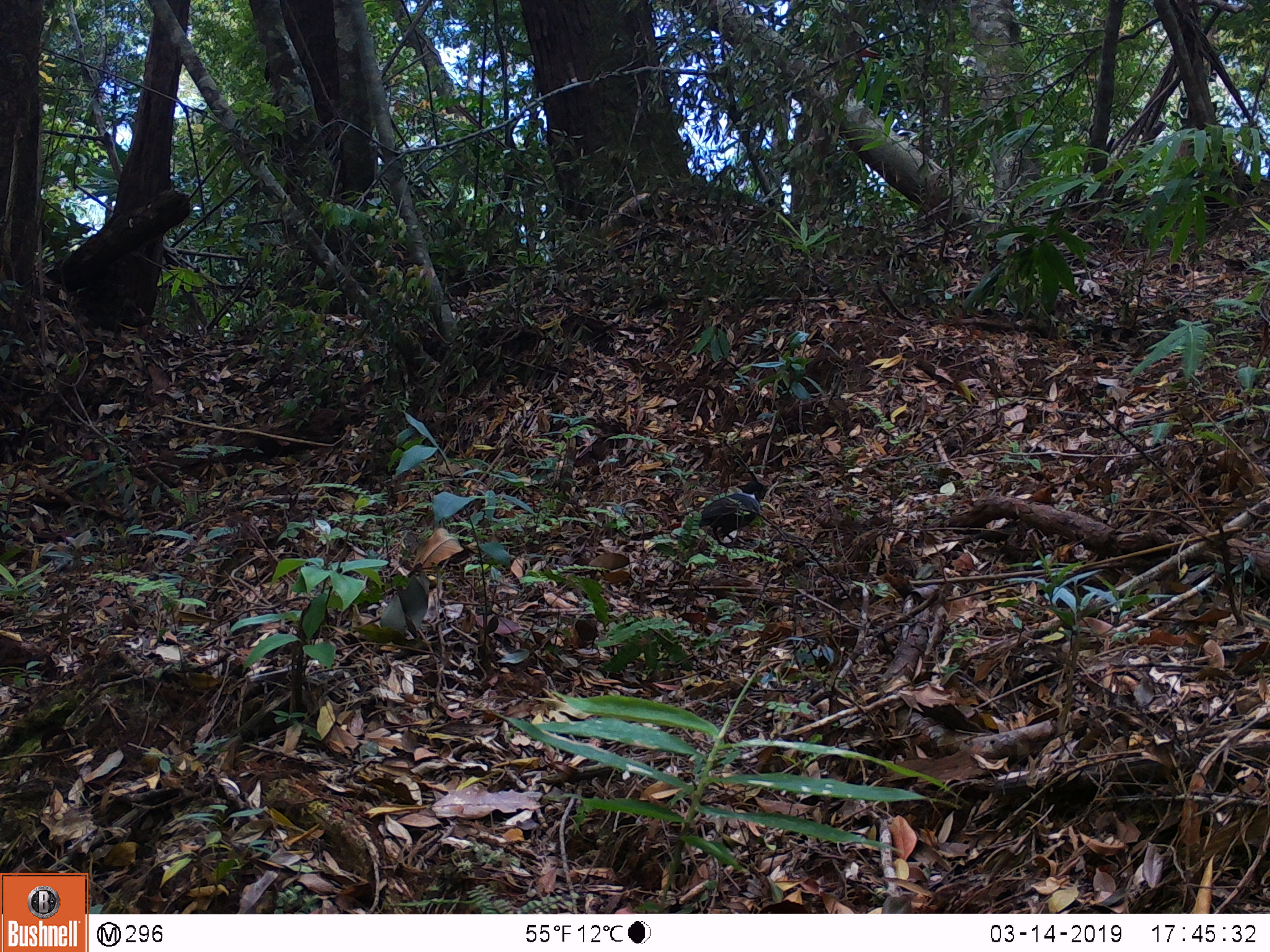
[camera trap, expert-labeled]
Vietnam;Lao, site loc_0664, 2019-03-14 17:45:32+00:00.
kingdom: Animalia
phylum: Chordata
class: Aves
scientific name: Aves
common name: bird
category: unidentified bird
Unidentified bird (bird) (Aves). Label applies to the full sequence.